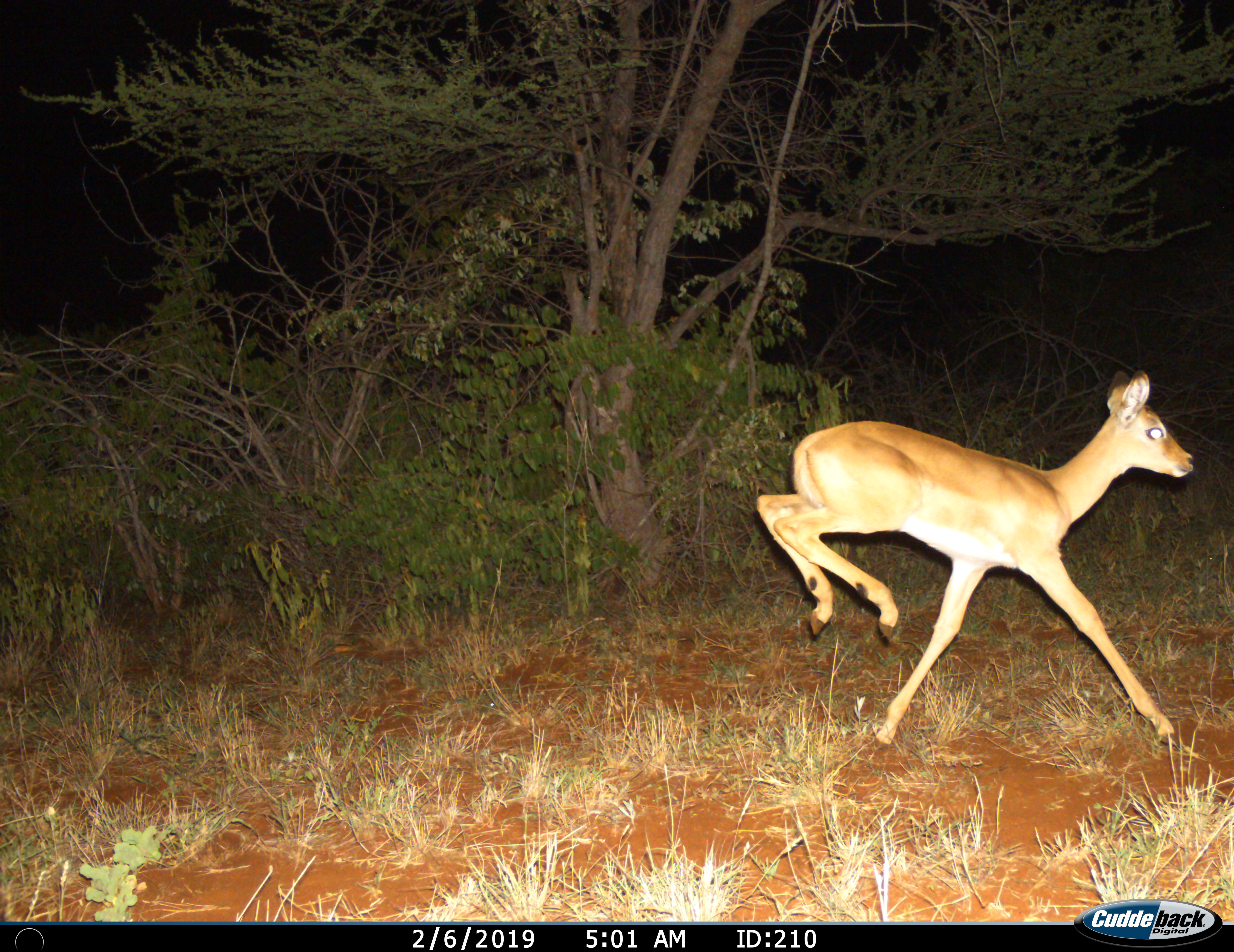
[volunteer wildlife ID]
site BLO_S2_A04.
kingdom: Animalia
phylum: Chordata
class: Mammalia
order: Artiodactyla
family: Bovidae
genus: Aepyceros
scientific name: Aepyceros melampus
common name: impala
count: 1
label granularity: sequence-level